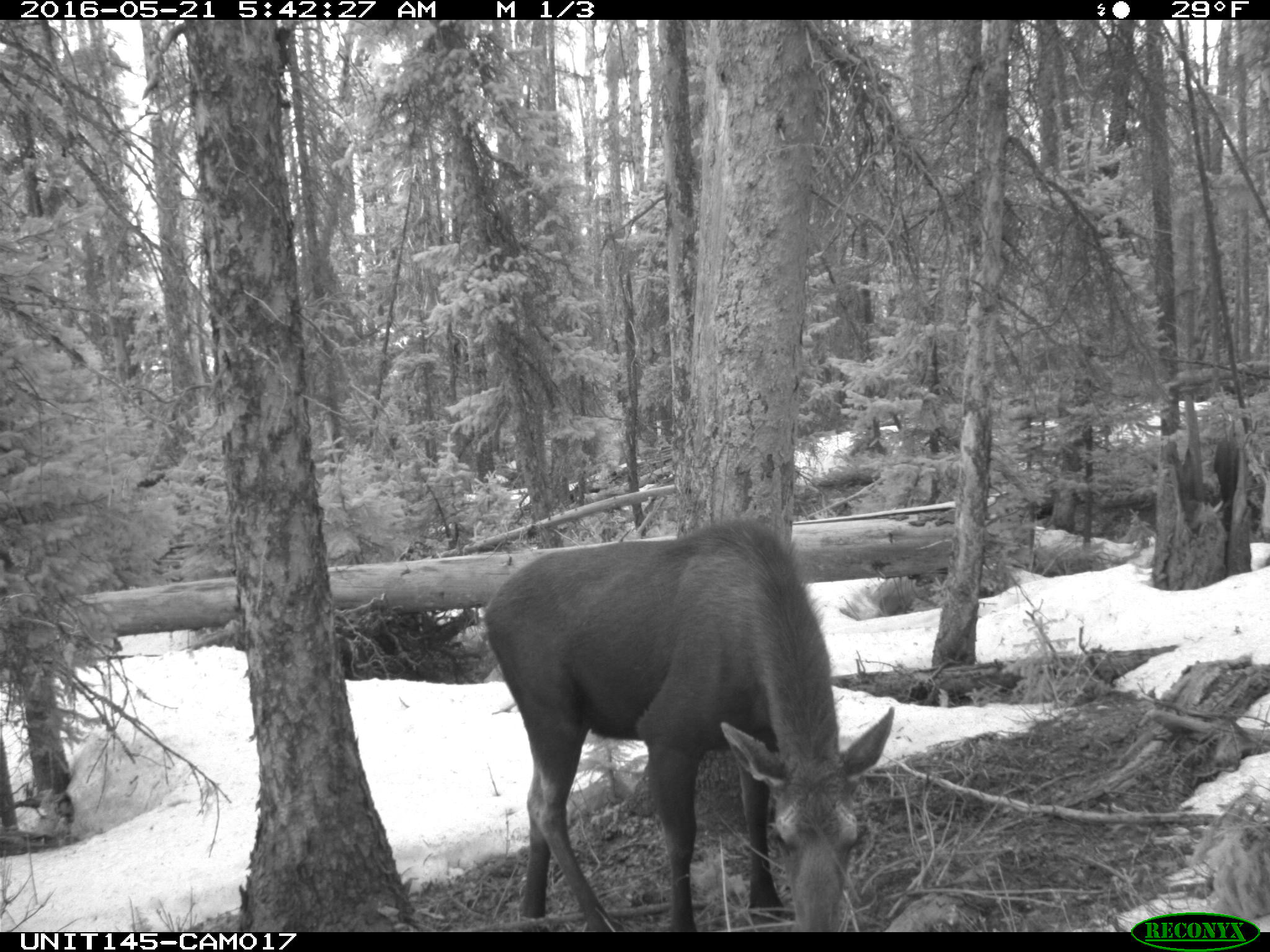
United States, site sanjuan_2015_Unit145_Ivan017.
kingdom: Animalia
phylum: Chordata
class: Mammalia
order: Artiodactyla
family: Cervidae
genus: Alces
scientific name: Alces alces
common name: moose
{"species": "Alces alces (moose)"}